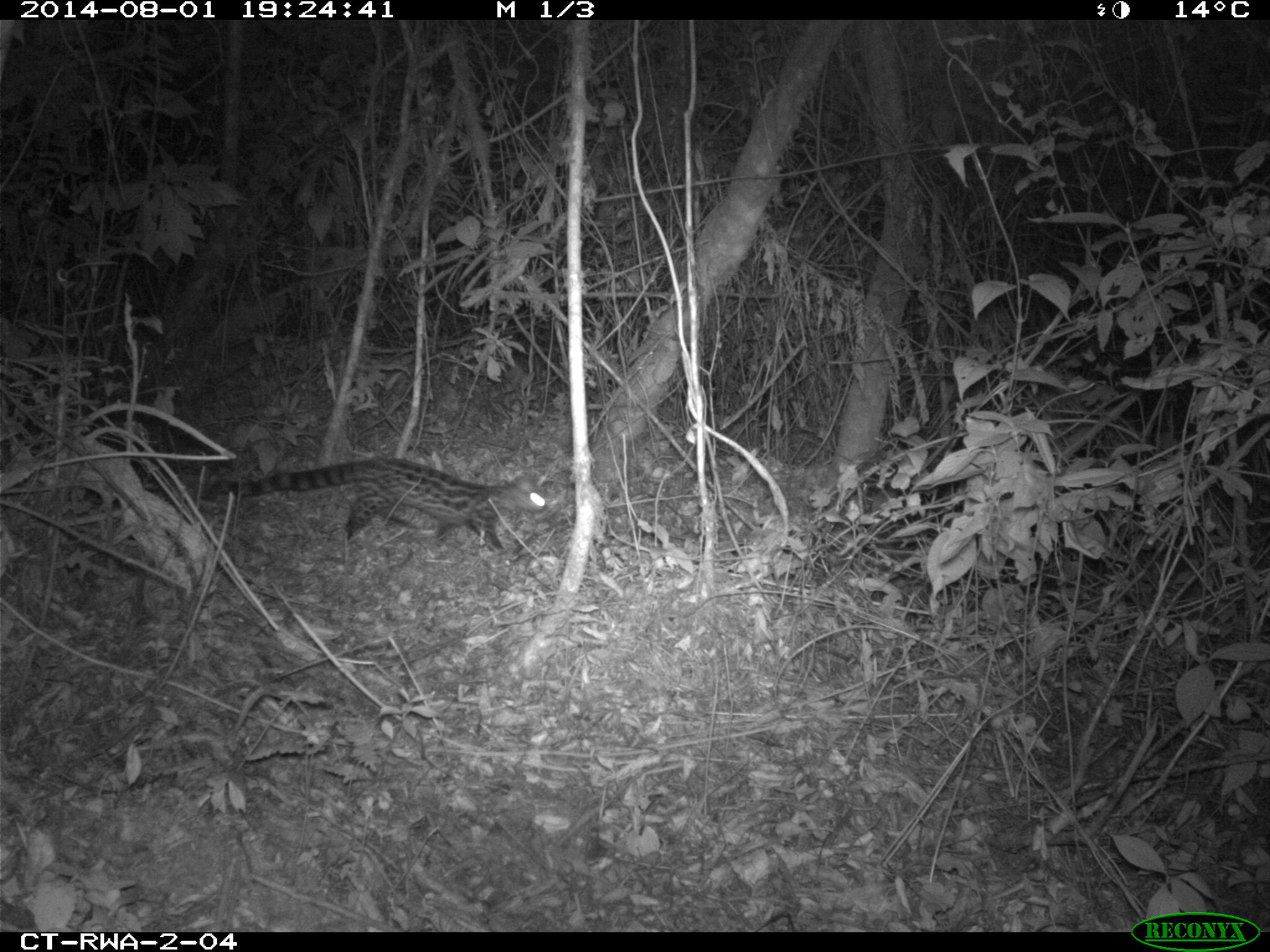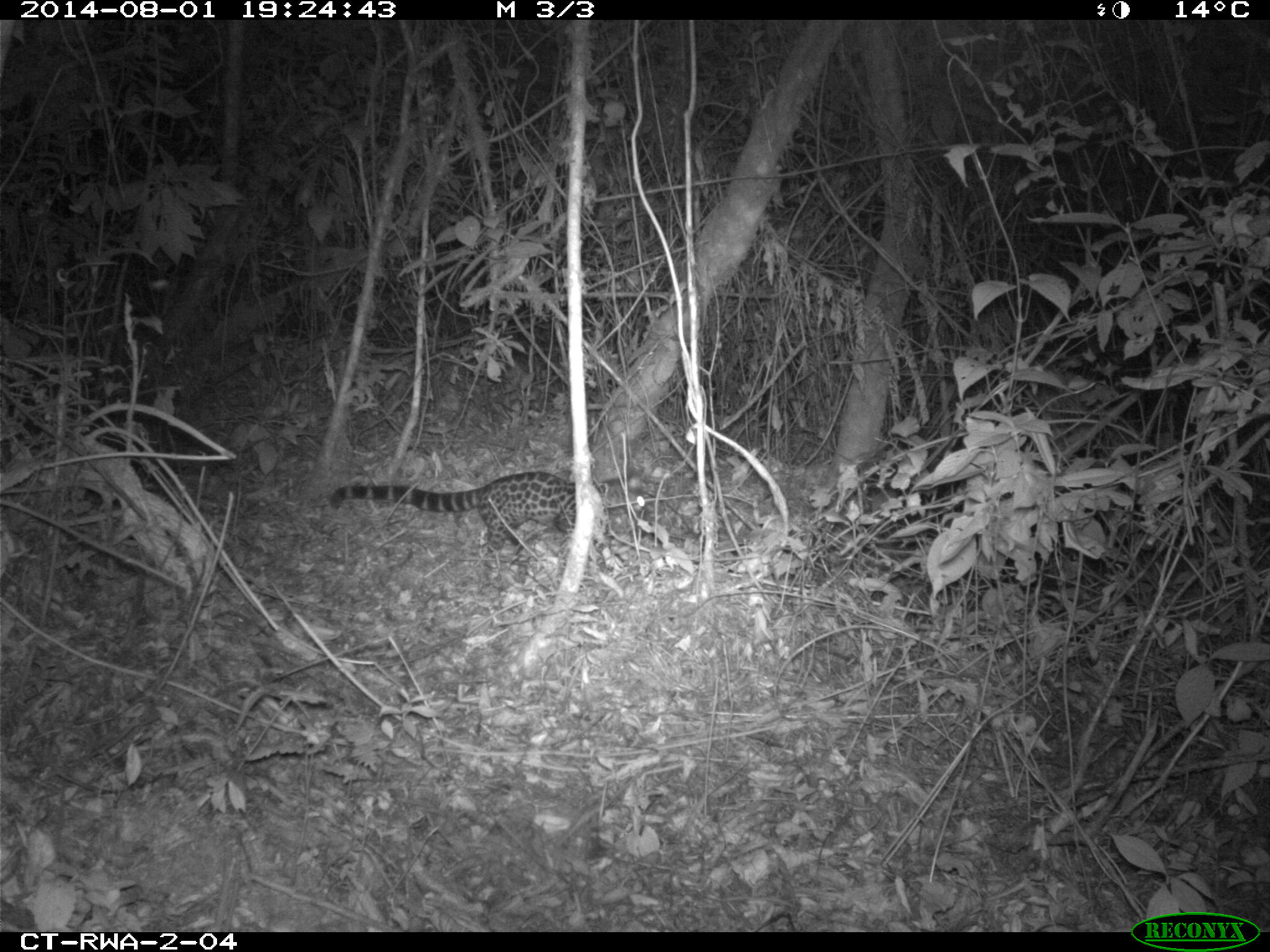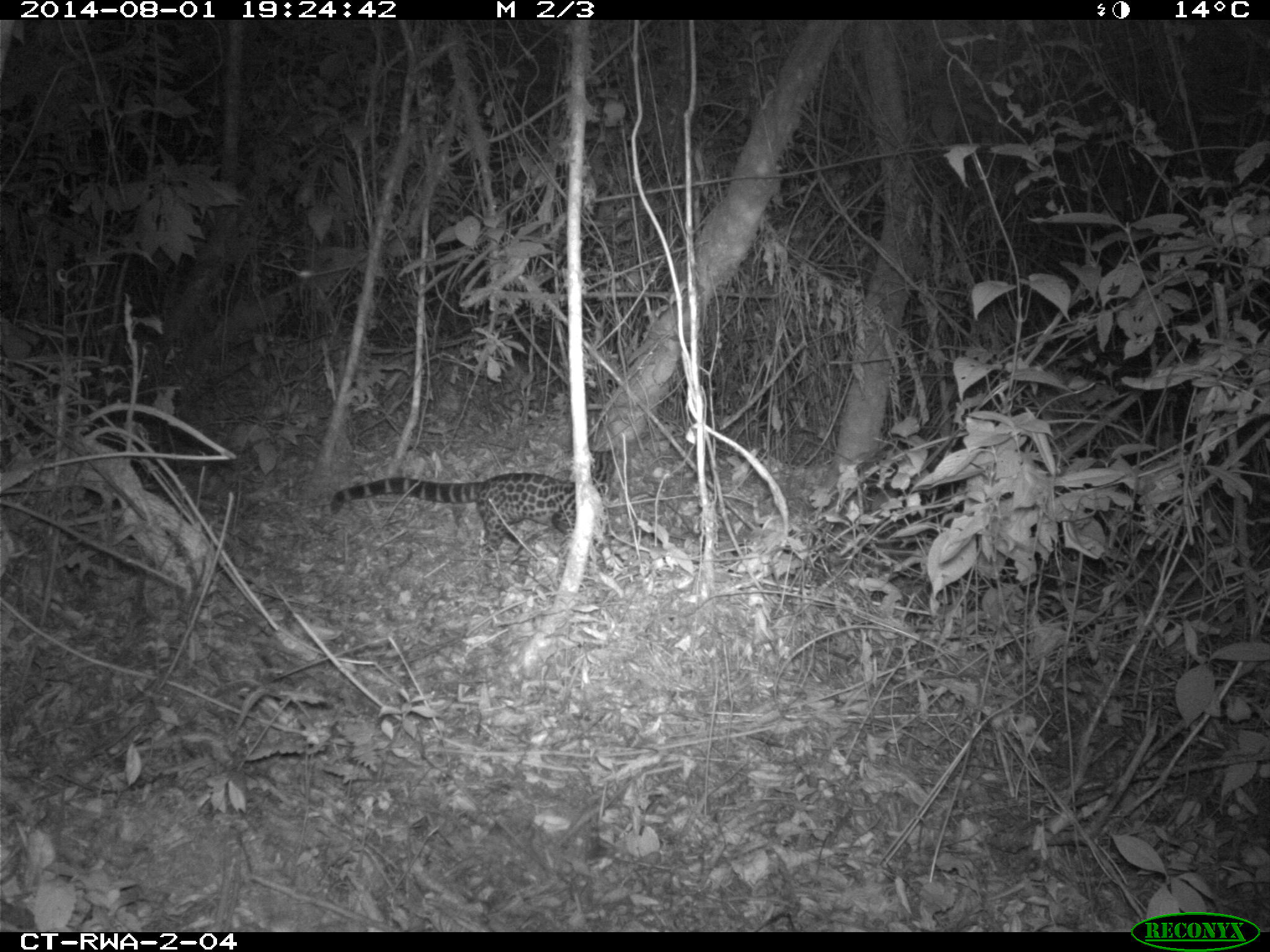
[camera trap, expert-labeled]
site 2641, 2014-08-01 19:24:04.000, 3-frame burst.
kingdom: Animalia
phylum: Chordata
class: Mammalia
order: Carnivora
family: Viverridae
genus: Genetta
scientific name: Genetta servalina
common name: servaline genet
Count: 1.